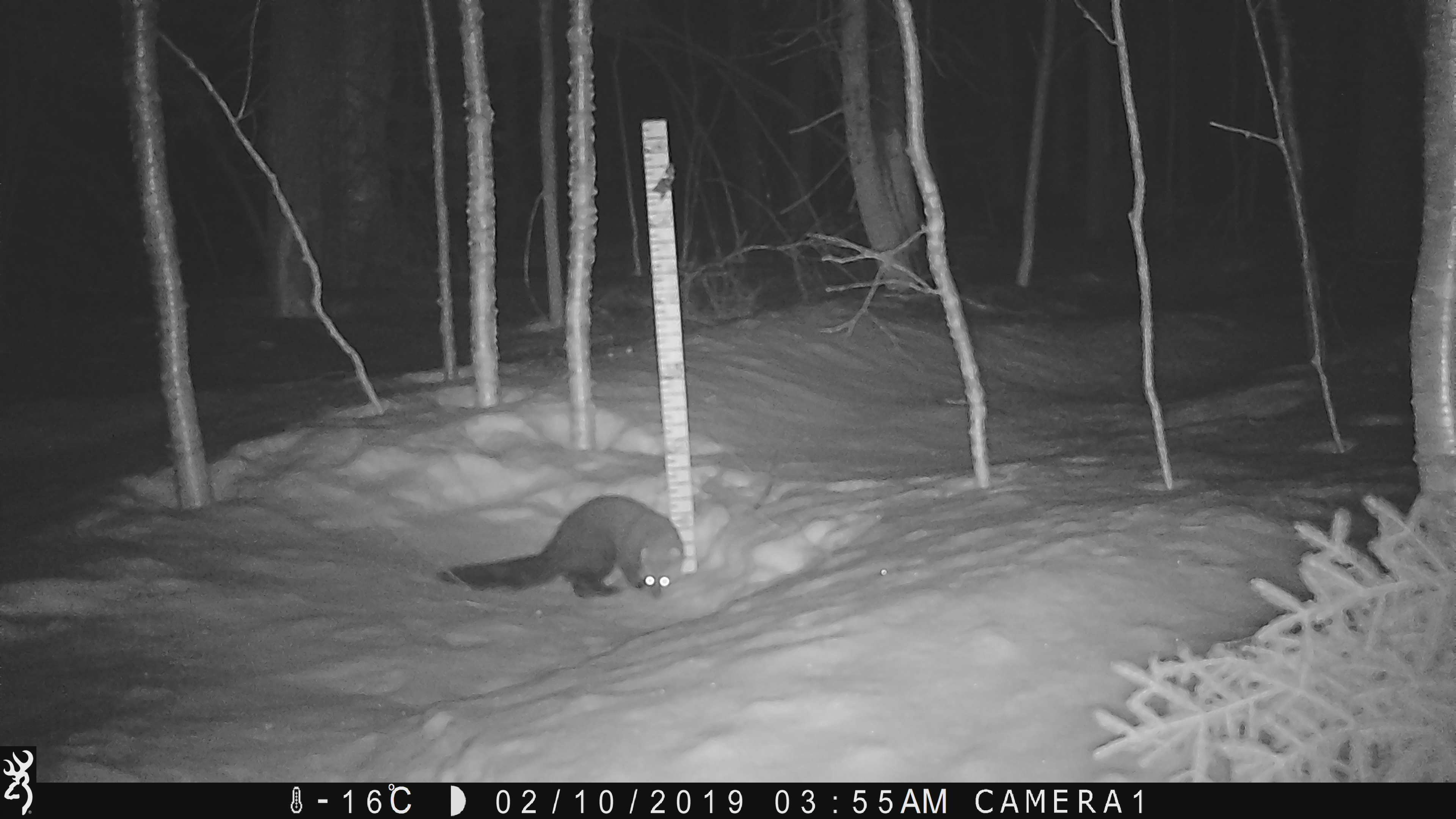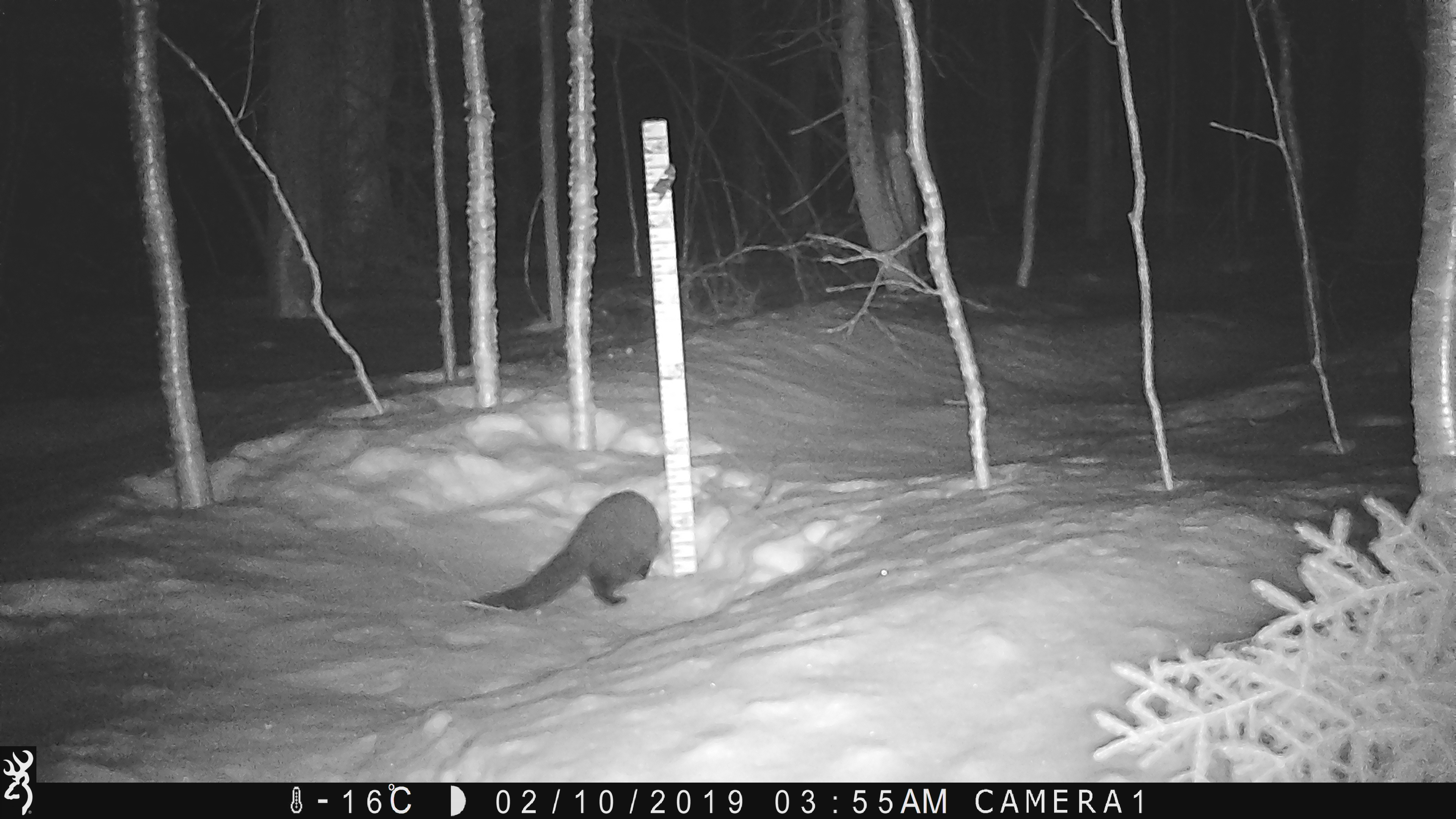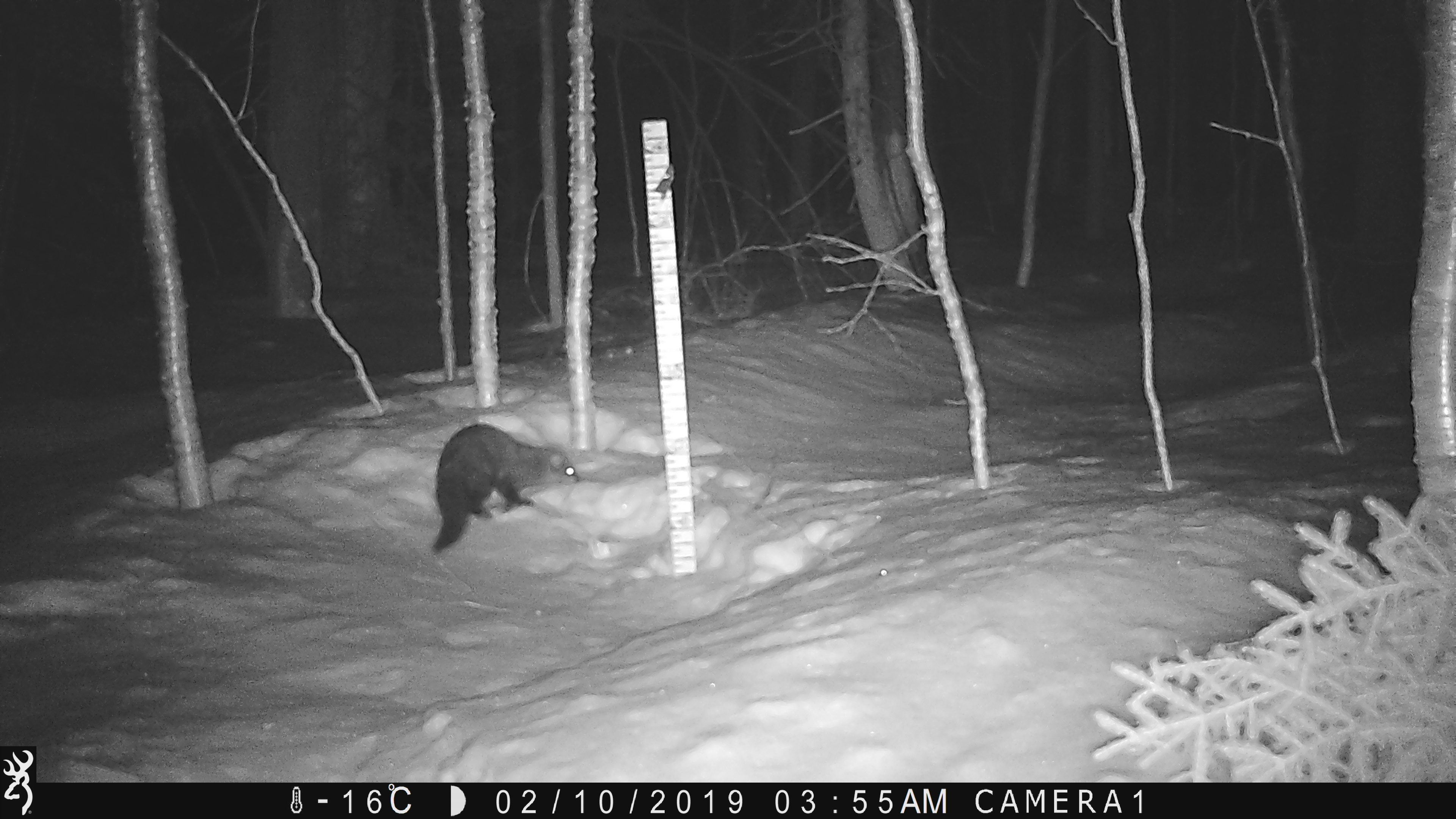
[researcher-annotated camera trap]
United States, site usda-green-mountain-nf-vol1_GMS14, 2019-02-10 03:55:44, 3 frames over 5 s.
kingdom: Animalia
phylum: Chordata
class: Mammalia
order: Carnivora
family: Mustelidae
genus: Pekania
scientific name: Pekania pennanti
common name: fisher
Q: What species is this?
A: Fisher (Pekania pennanti).